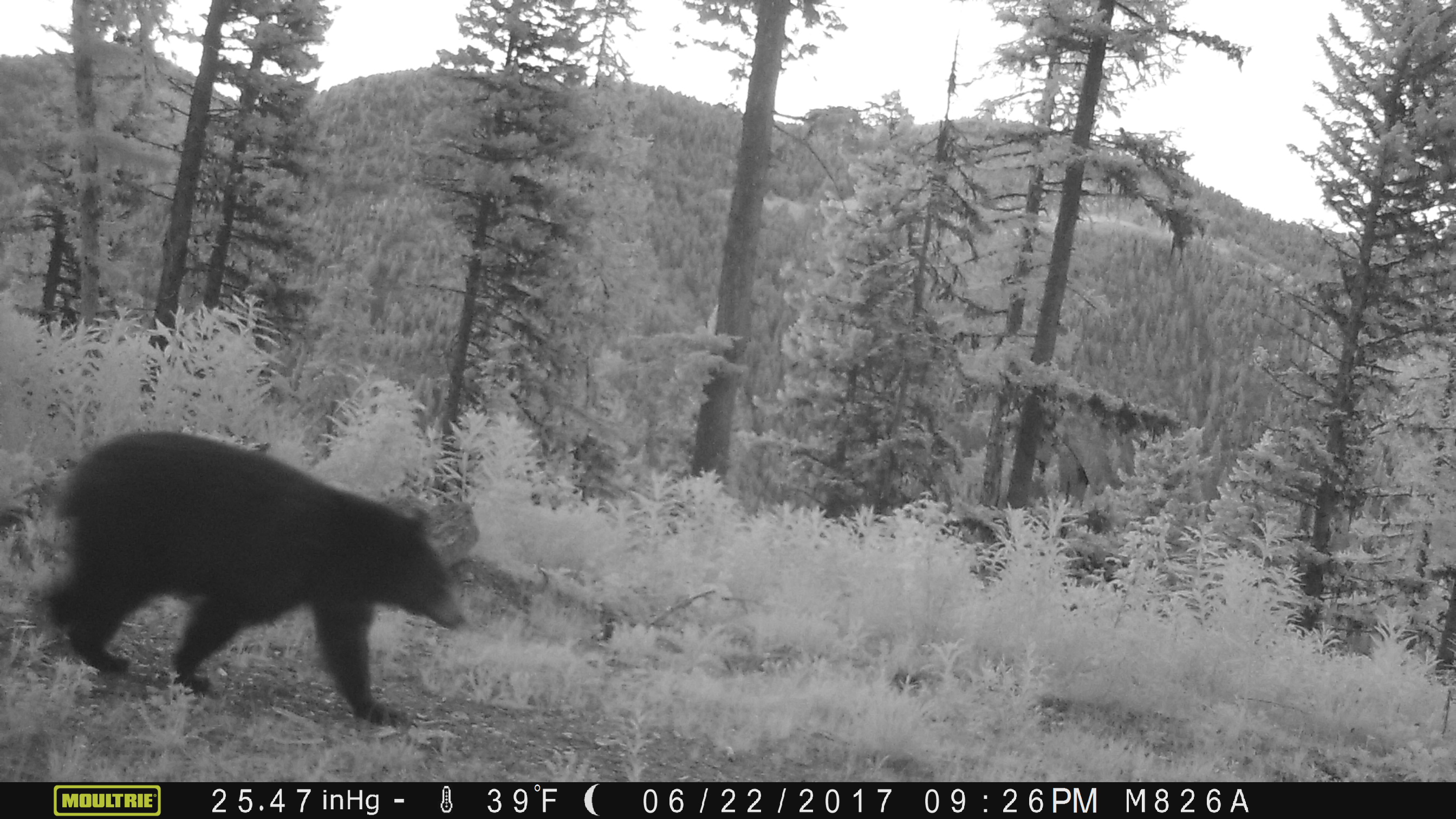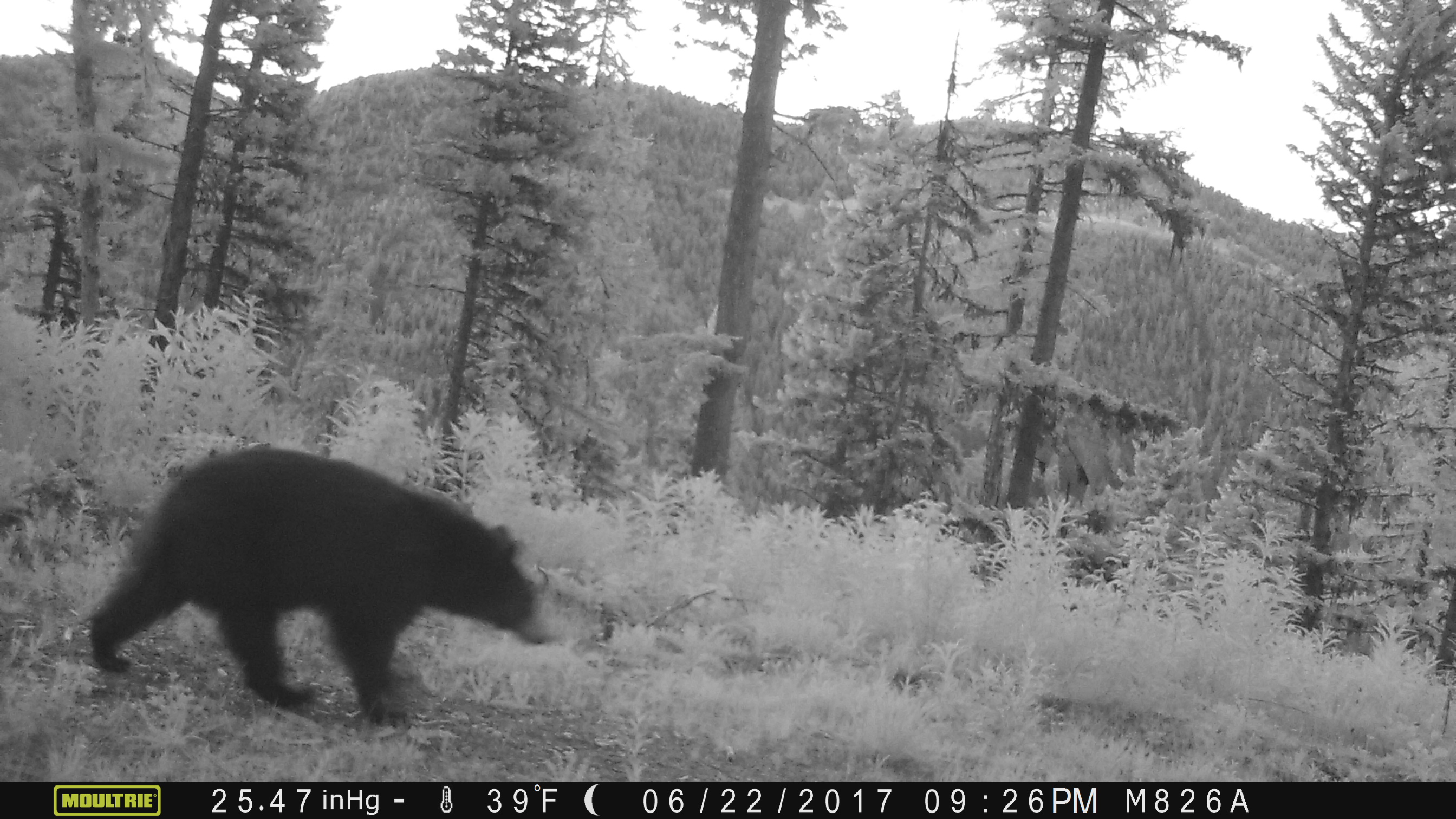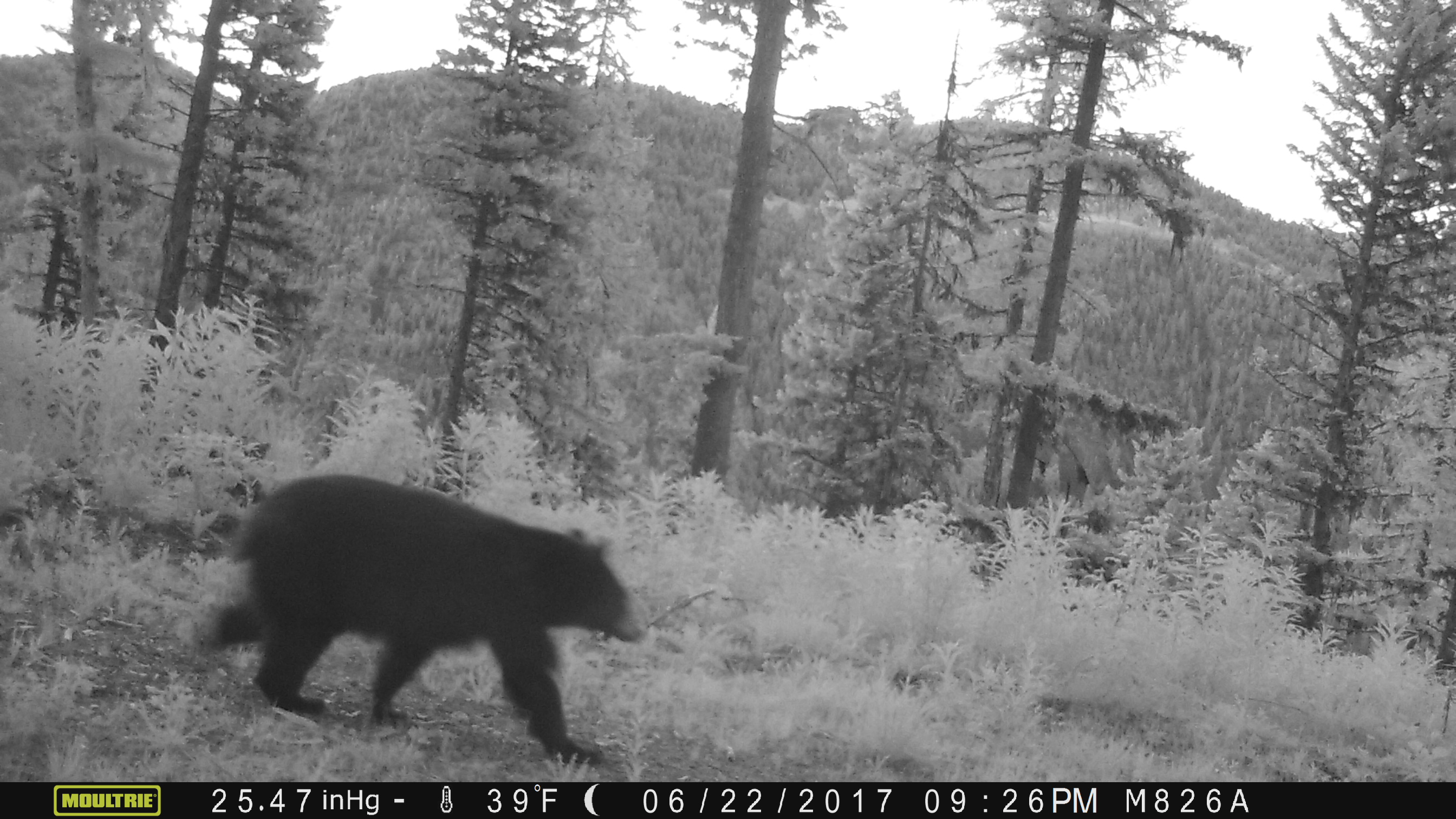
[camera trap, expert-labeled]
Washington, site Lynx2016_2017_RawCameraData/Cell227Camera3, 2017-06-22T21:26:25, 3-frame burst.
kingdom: Animalia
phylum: Chordata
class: Mammalia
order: Carnivora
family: Ursidae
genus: Ursus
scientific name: Ursus americanus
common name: american black bear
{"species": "Ursus americanus (american black bear)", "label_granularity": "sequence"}